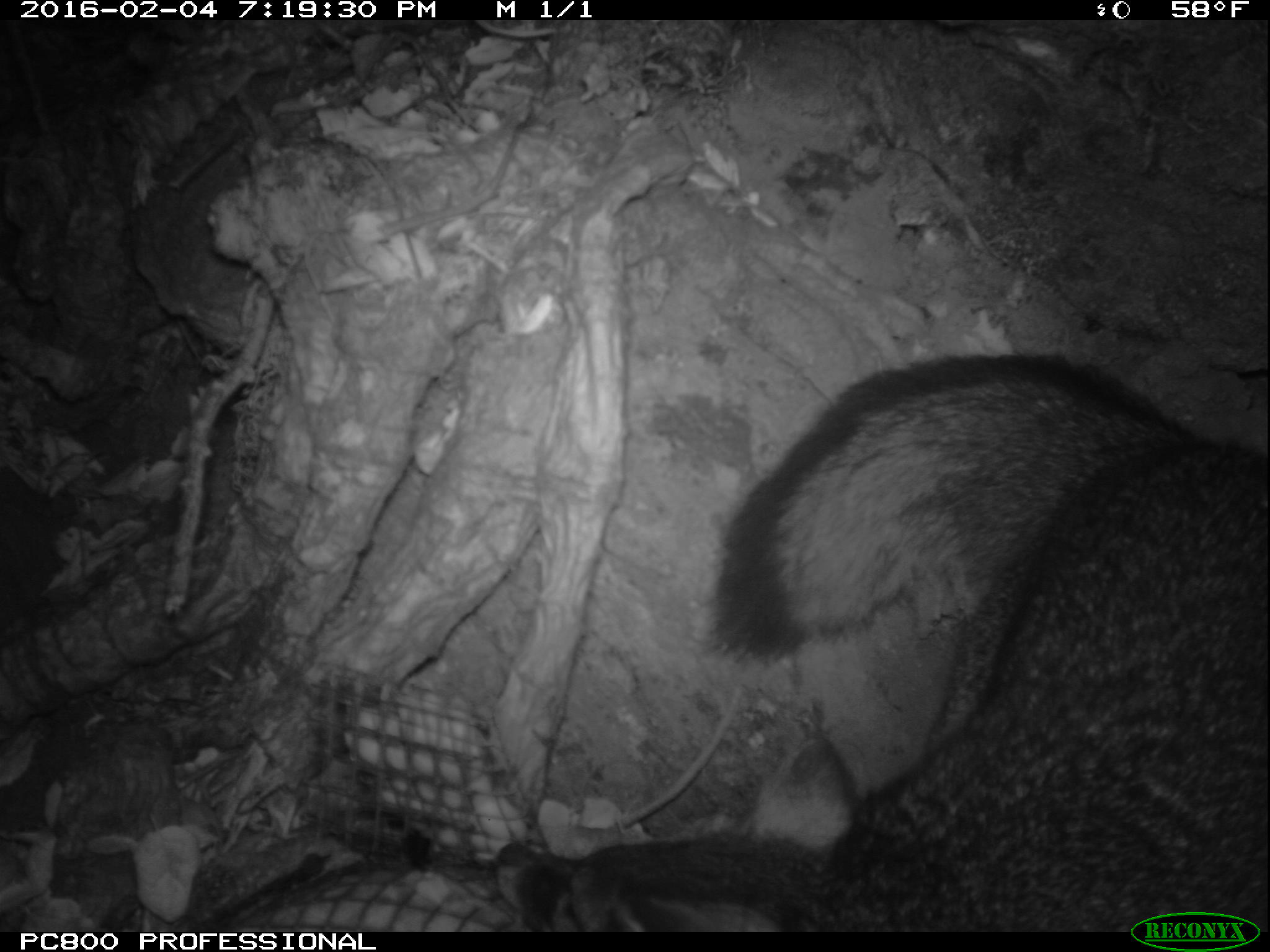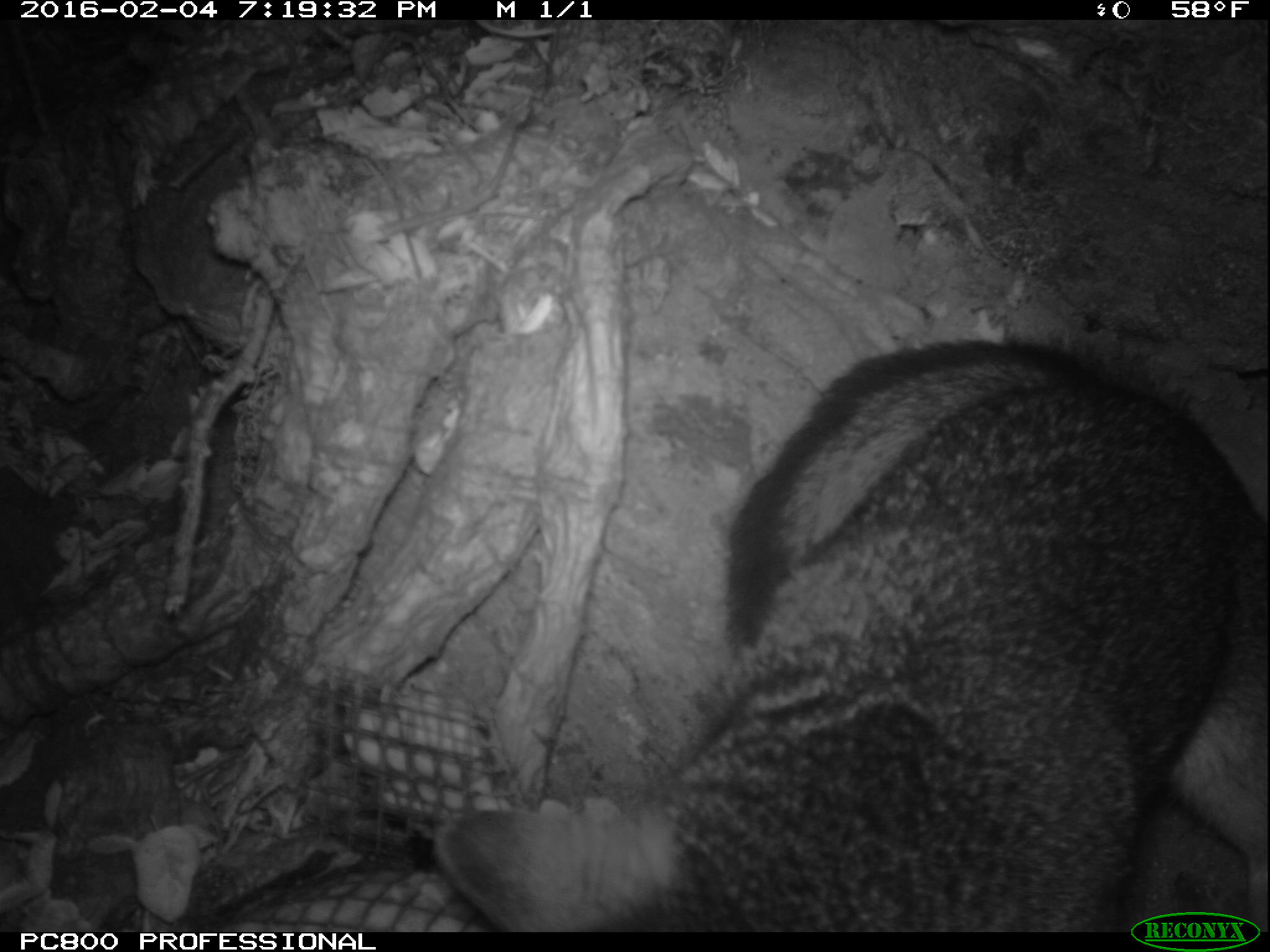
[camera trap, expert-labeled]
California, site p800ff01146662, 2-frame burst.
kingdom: Animalia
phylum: Chordata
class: Mammalia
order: Carnivora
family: Canidae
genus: Urocyon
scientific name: Urocyon littoralis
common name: island fox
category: fox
Fox (island fox) (Urocyon littoralis).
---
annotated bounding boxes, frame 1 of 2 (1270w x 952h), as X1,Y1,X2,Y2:
fox: 495,353,1269,932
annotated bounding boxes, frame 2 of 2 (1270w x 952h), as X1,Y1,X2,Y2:
fox: 435,329,1268,930